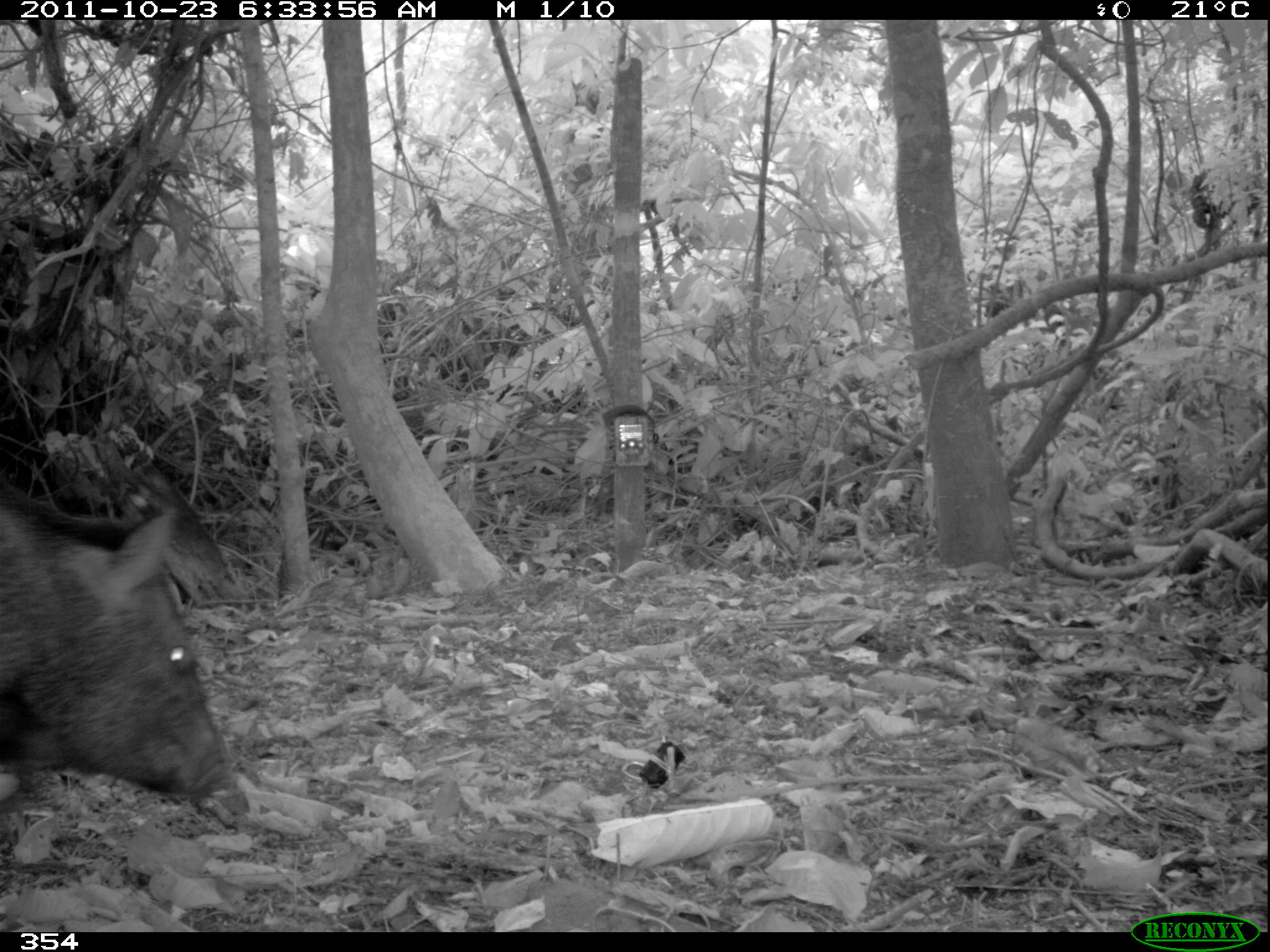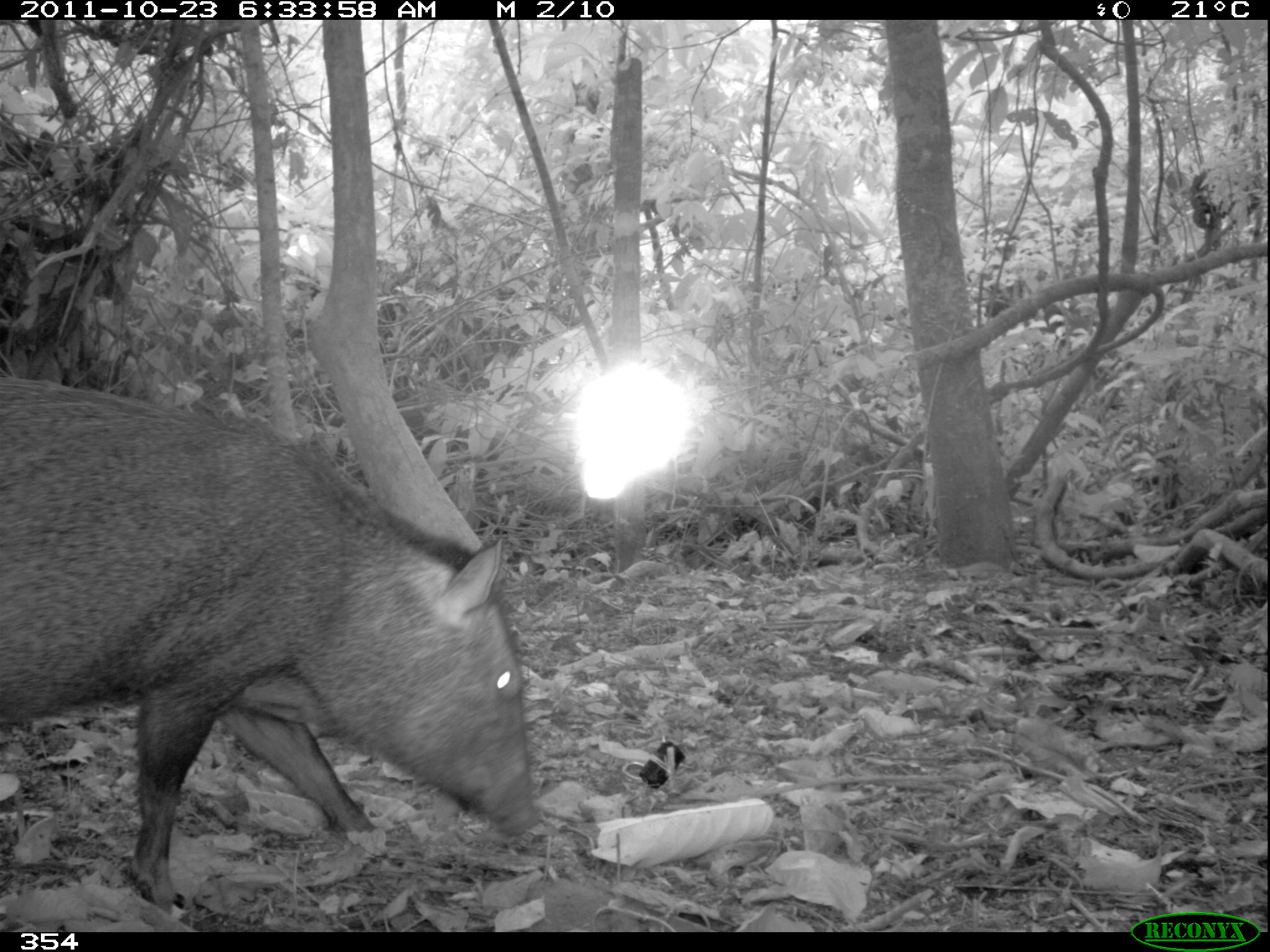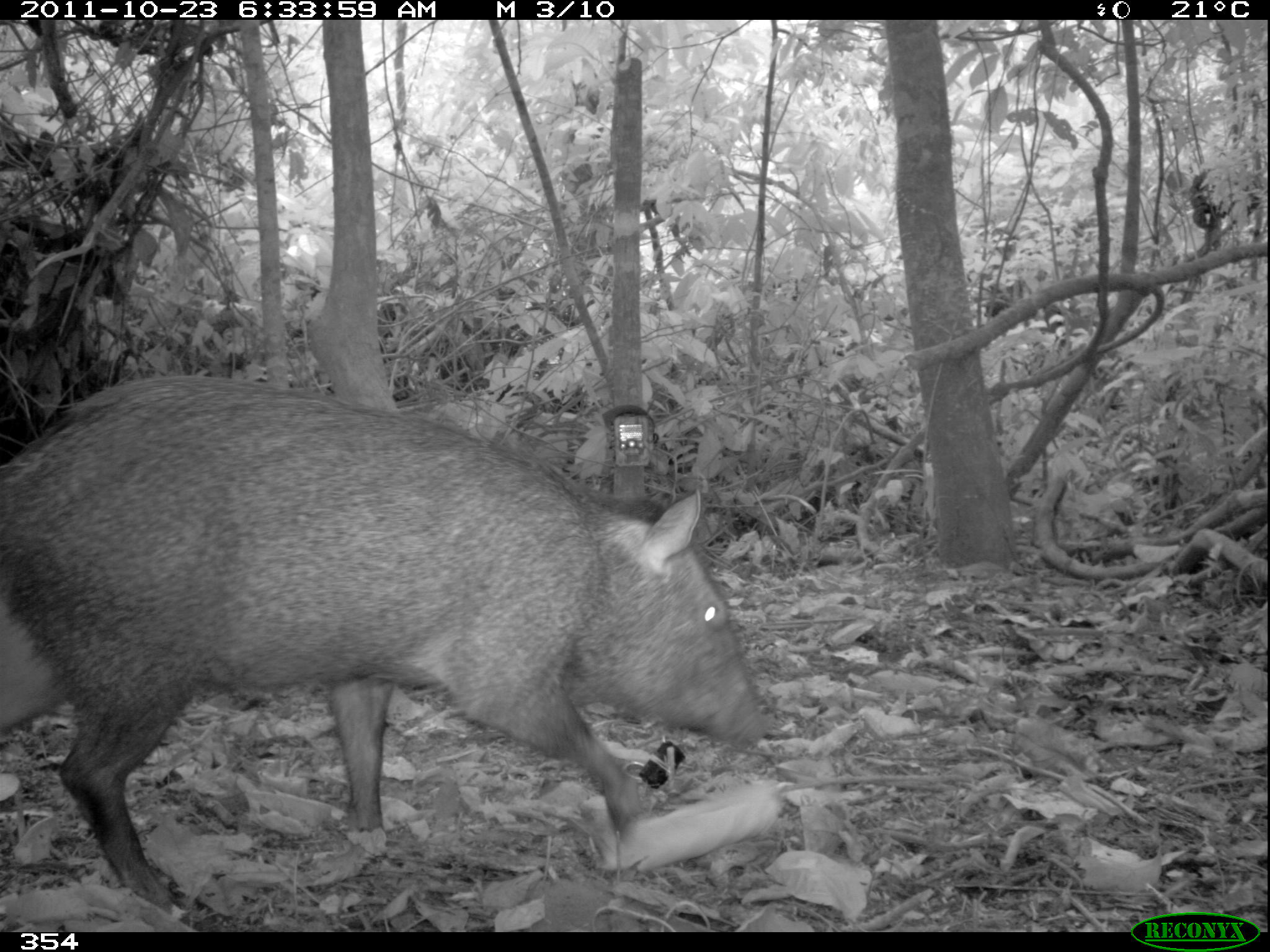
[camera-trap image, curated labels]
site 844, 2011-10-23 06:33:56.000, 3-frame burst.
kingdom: Animalia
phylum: Chordata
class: Mammalia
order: Artiodactyla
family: Tayassuidae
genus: Pecari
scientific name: Pecari tajacu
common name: collared peccary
Pecari tajacu (collared peccary).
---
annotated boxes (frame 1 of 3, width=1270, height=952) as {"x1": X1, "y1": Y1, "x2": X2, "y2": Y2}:
pecari tajacu: {"x1": 1, "y1": 503, "x2": 250, "y2": 827}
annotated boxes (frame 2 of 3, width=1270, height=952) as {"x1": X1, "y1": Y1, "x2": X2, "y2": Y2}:
pecari tajacu: {"x1": 1, "y1": 376, "x2": 546, "y2": 912}